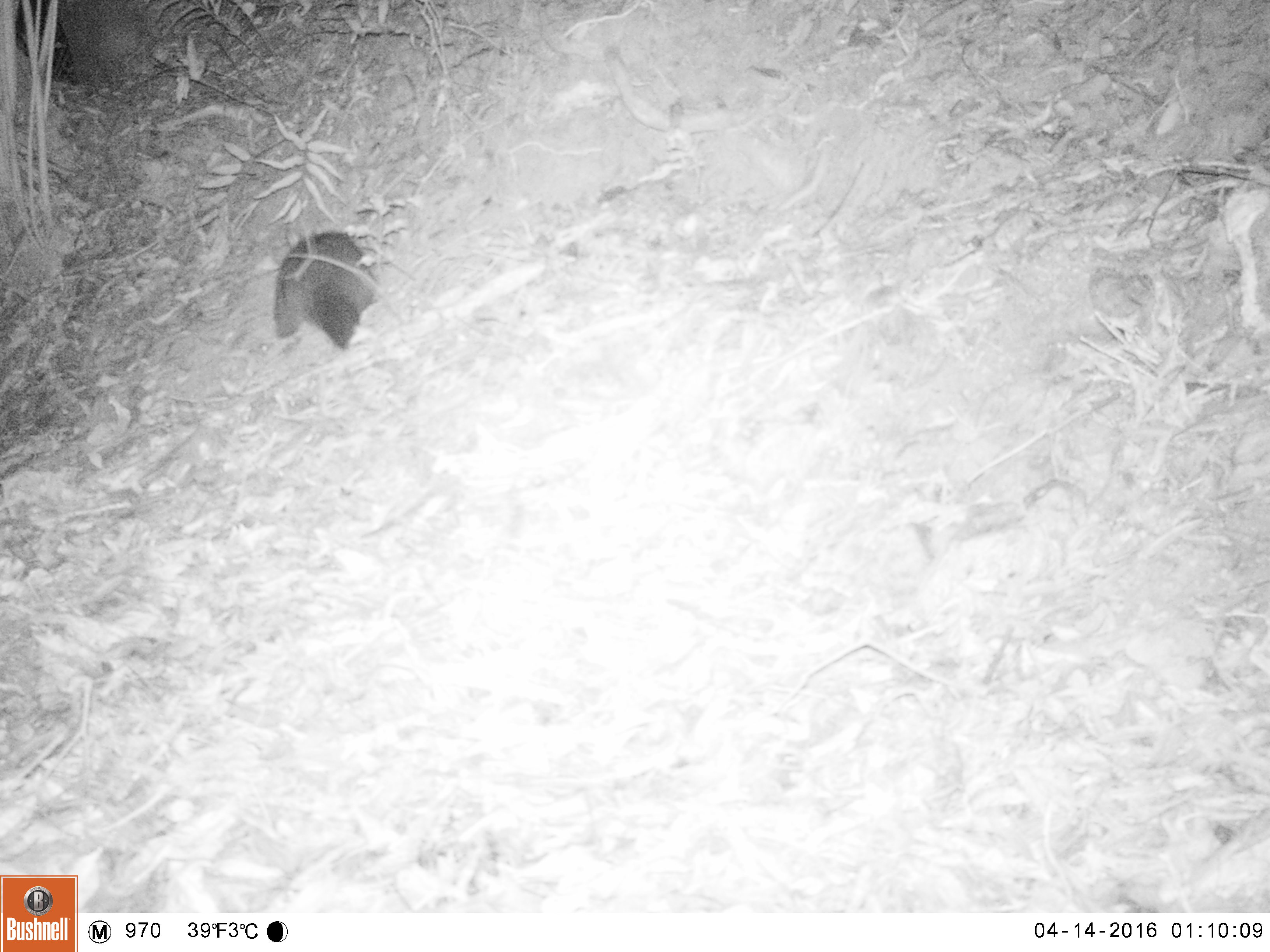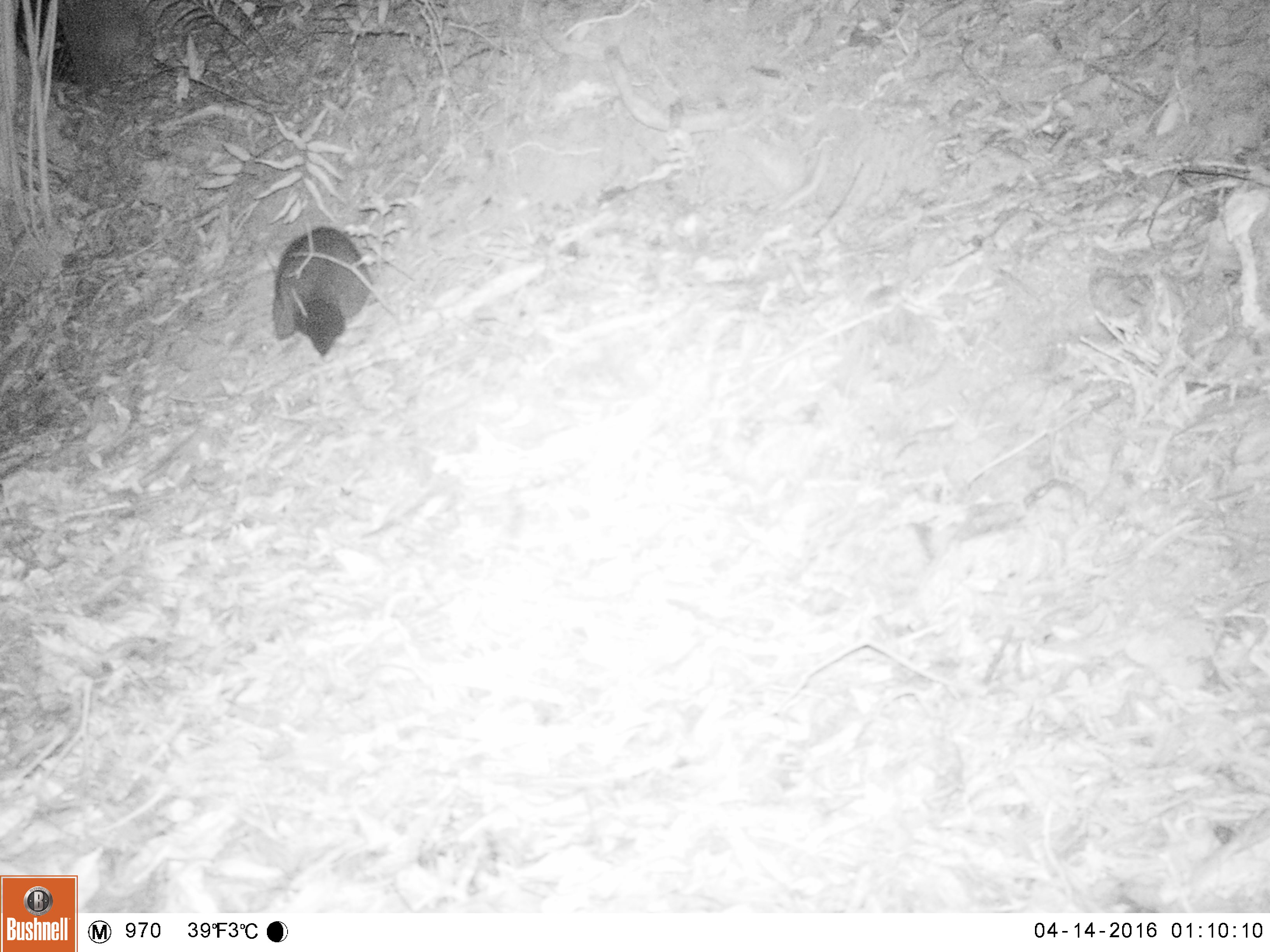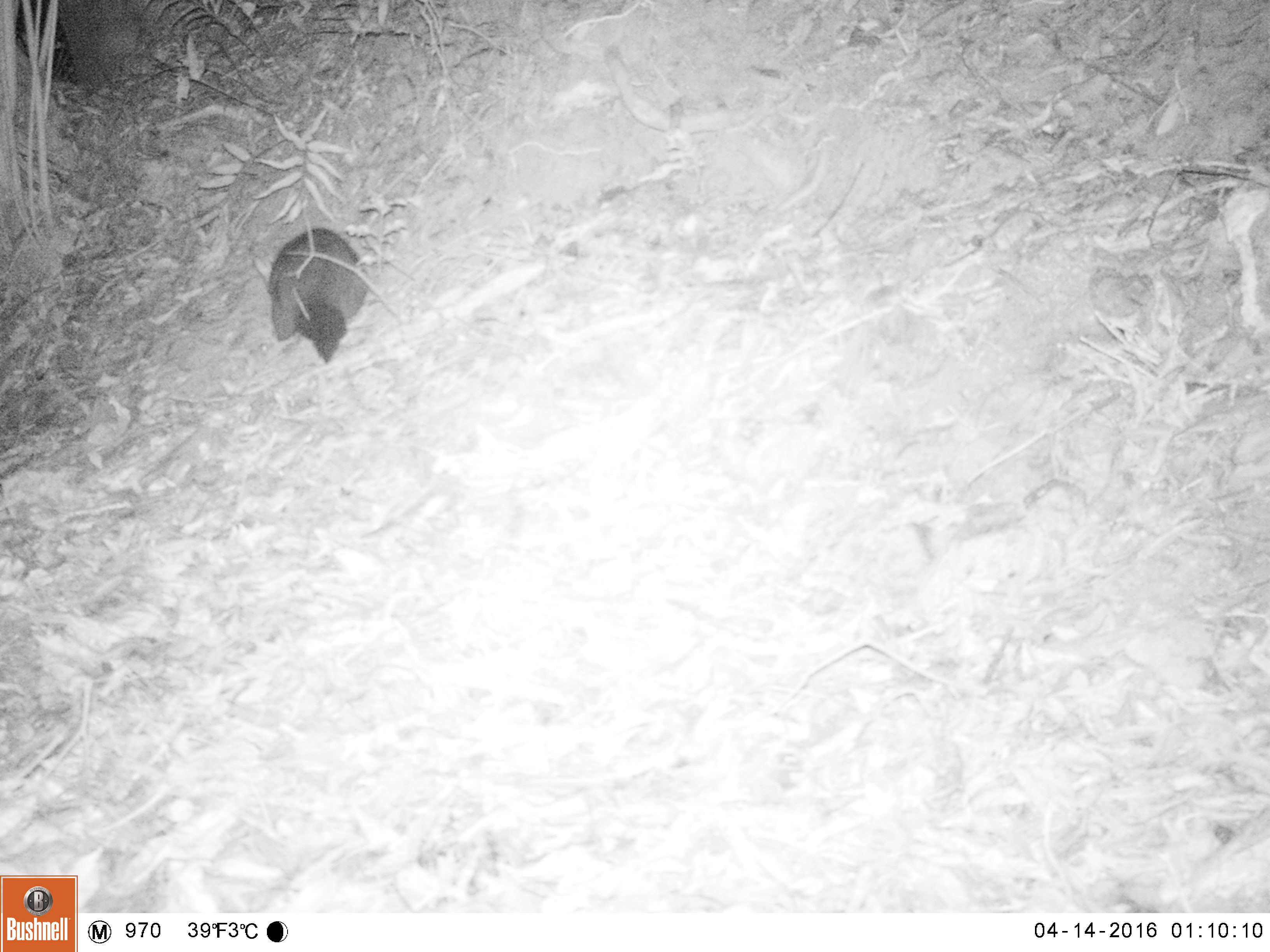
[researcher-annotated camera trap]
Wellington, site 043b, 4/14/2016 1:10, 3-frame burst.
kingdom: Animalia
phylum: Chordata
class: Mammalia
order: Didelphimorphia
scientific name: Didelphimorphia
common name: possum